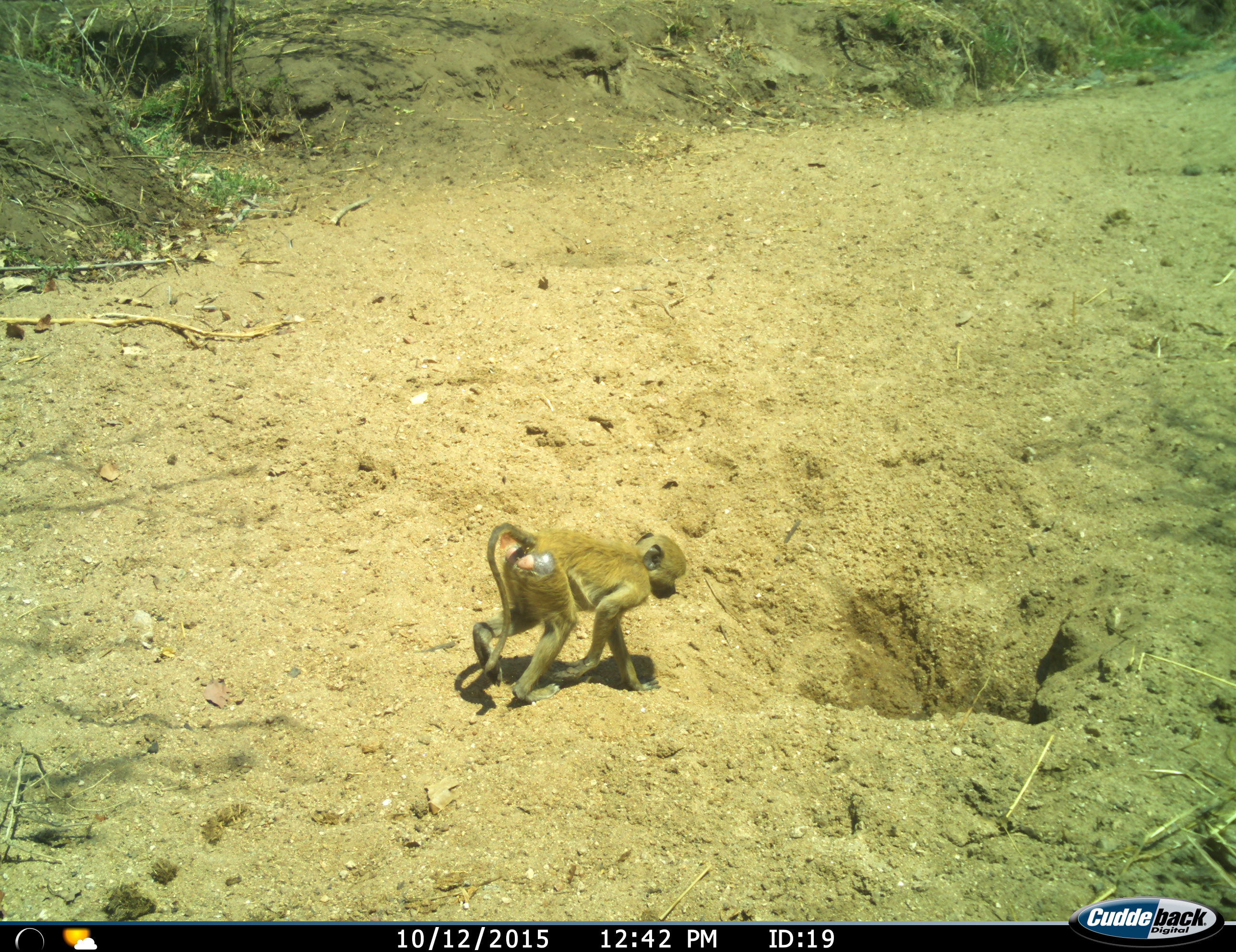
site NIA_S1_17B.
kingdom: Animalia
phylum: Chordata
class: Mammalia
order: Primates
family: Cercopithecidae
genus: Papio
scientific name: Papio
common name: baboon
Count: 1.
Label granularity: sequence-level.